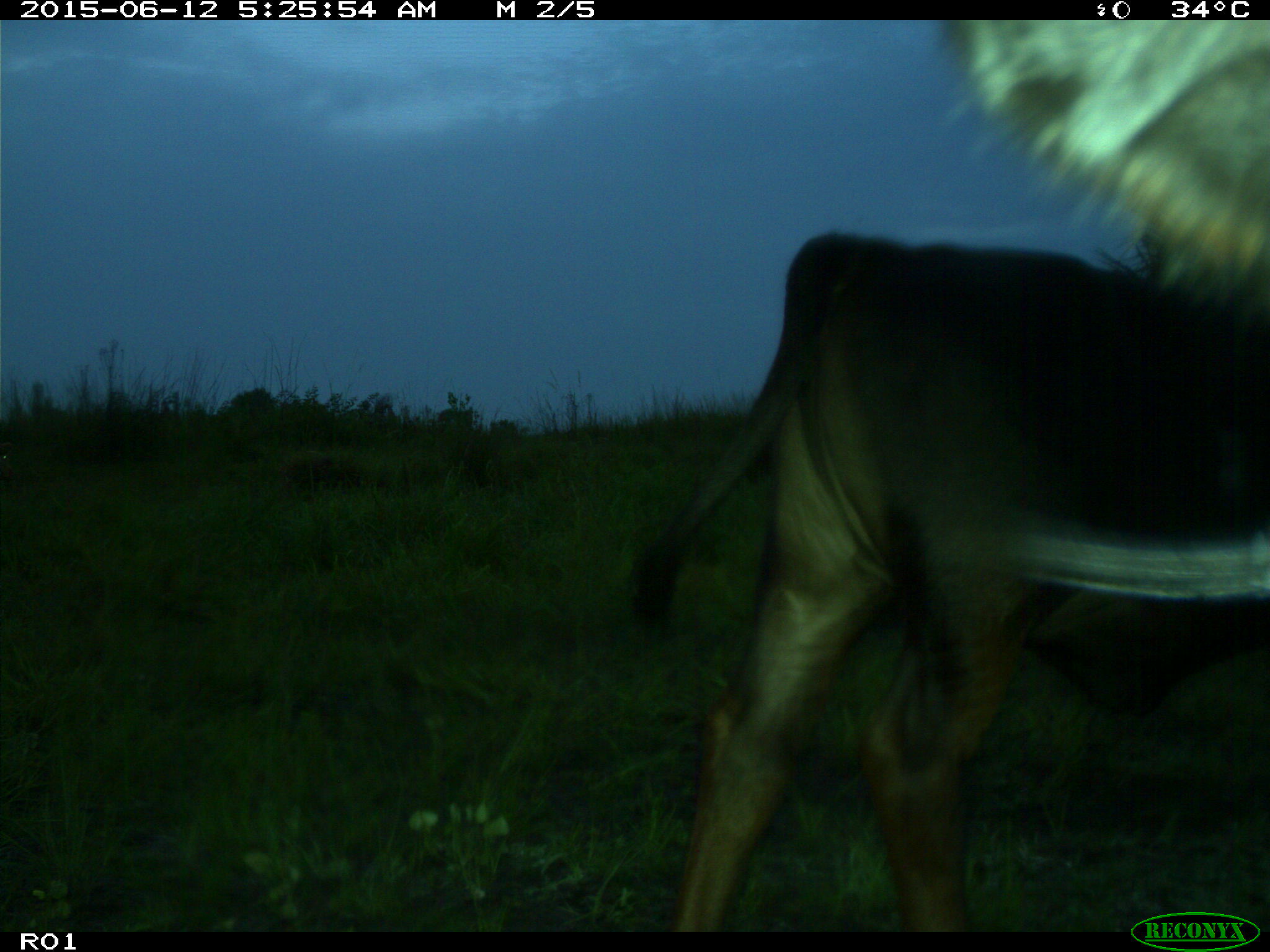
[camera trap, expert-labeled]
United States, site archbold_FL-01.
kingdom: Animalia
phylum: Chordata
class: Mammalia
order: Artiodactyla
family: Bovidae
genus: Bos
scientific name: Bos taurus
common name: domestic cow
Bos taurus (domestic cow).